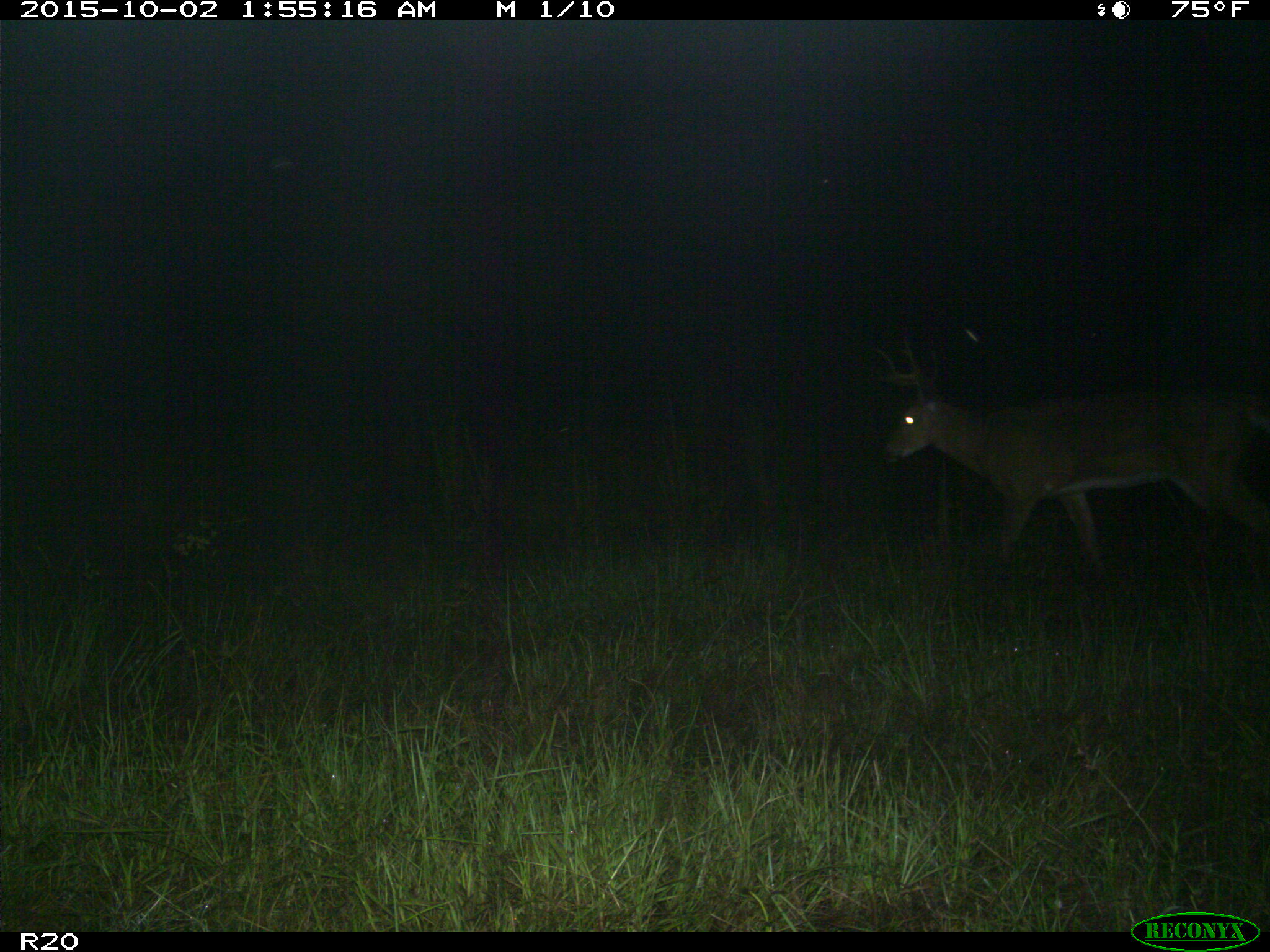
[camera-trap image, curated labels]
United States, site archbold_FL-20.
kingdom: Animalia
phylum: Chordata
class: Mammalia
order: Artiodactyla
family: Cervidae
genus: Odocoileus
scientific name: Odocoileus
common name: deer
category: unidentified deer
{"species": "unidentified deer (deer) (Odocoileus)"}